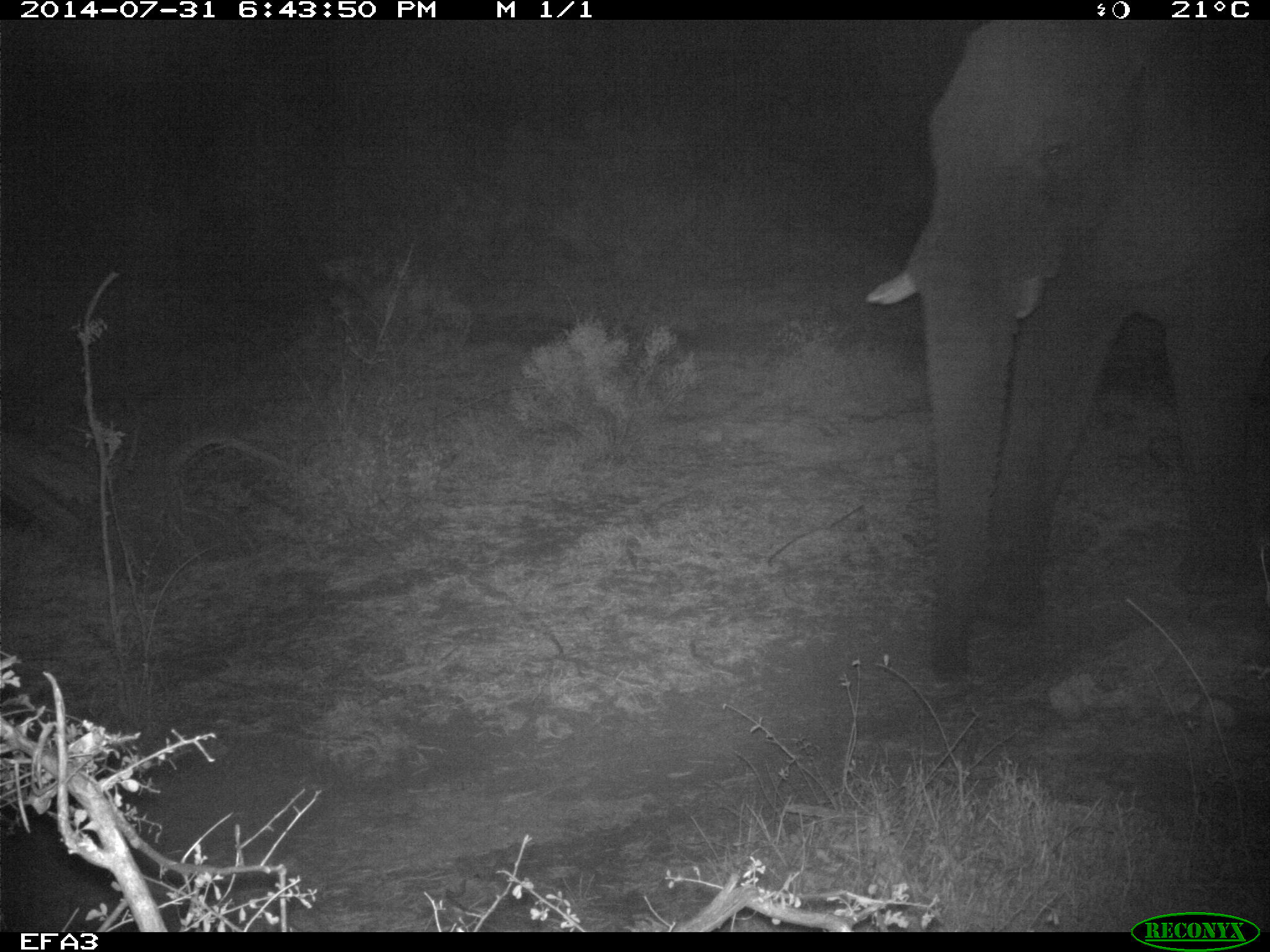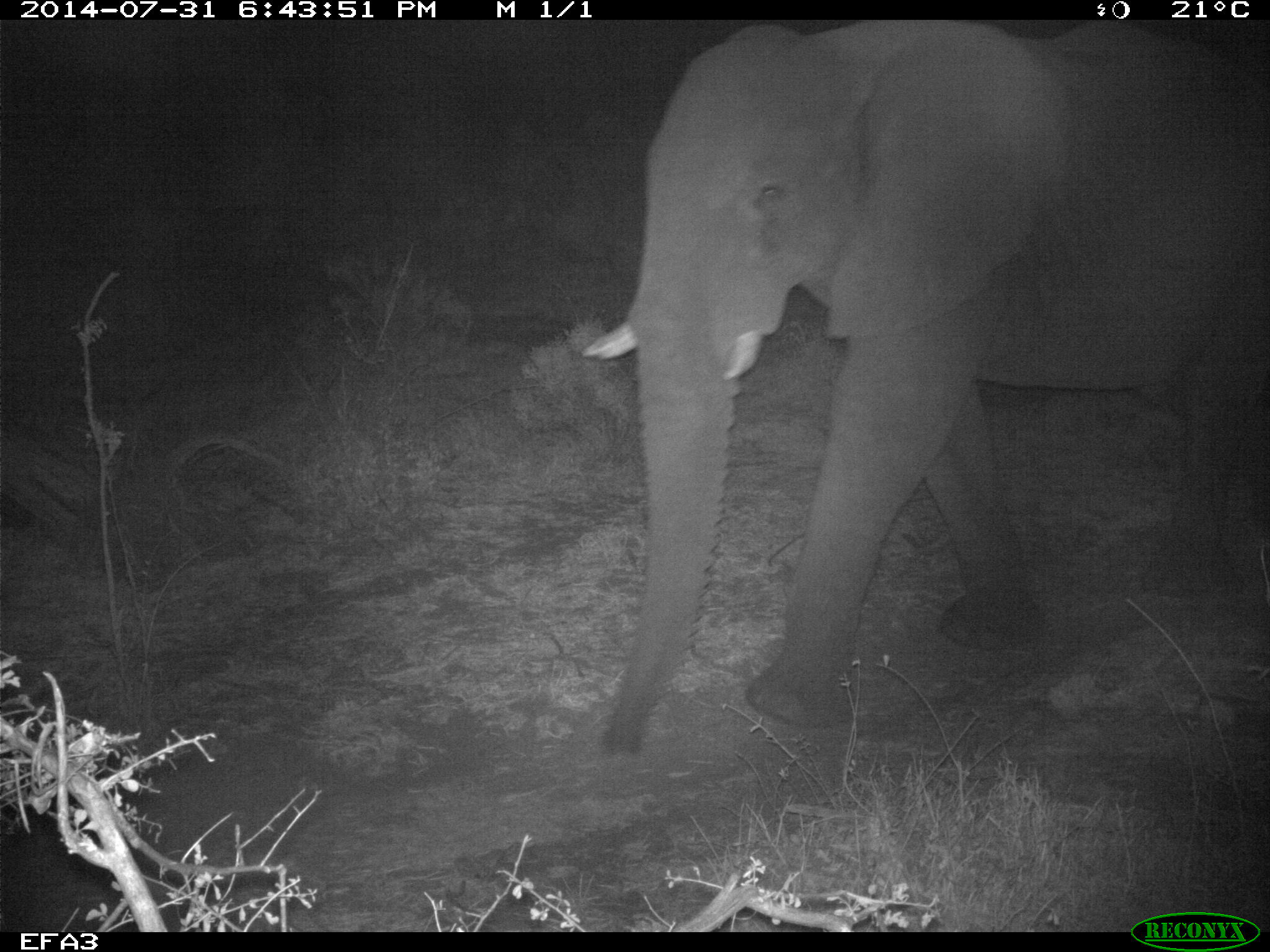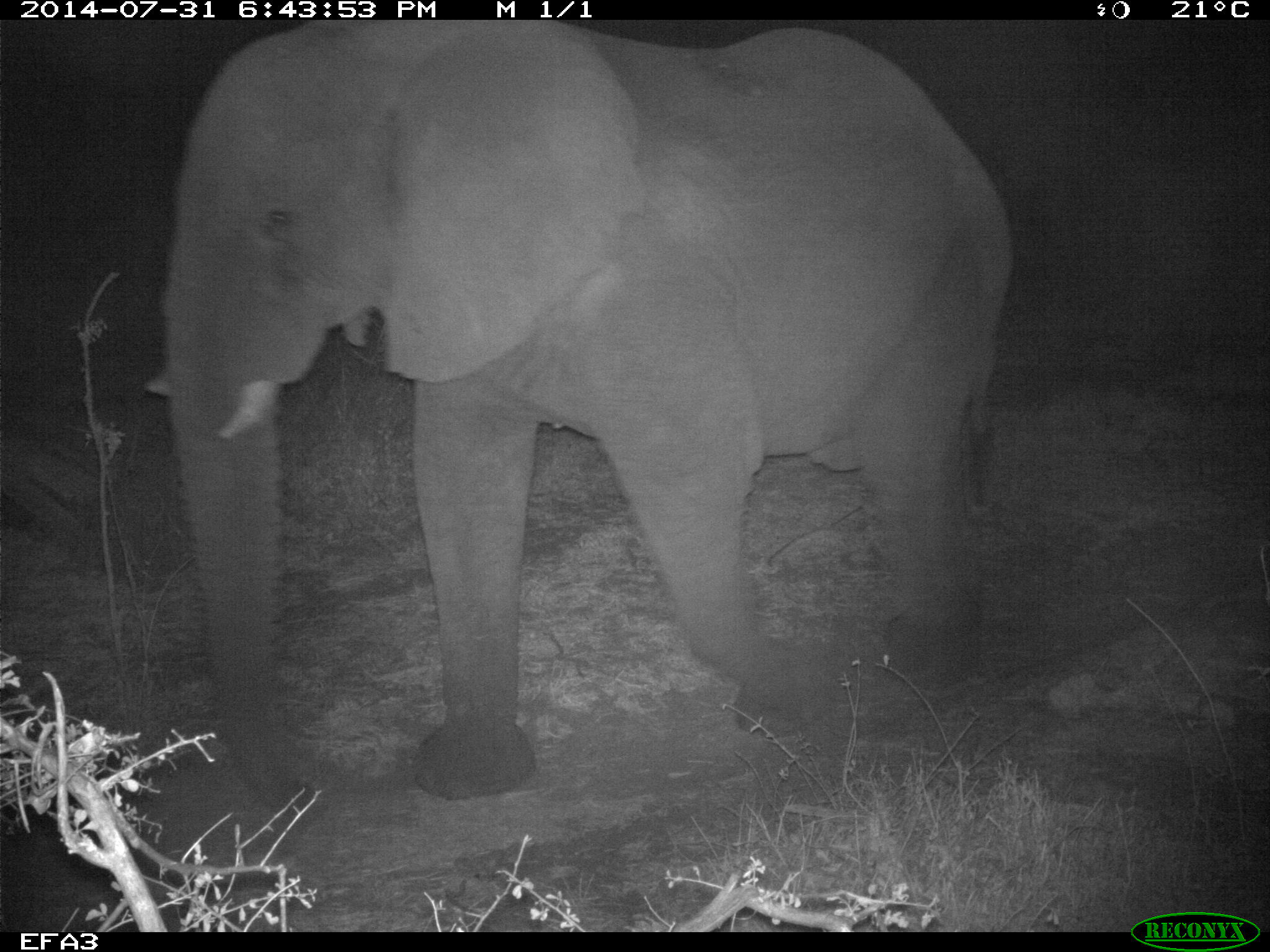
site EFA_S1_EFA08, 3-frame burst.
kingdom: Animalia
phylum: Chordata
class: Mammalia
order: Proboscidea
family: Elephantidae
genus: Loxodonta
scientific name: Loxodonta africana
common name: african bush elephant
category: elephant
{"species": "elephant (african bush elephant) (Loxodonta africana)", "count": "1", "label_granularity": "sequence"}